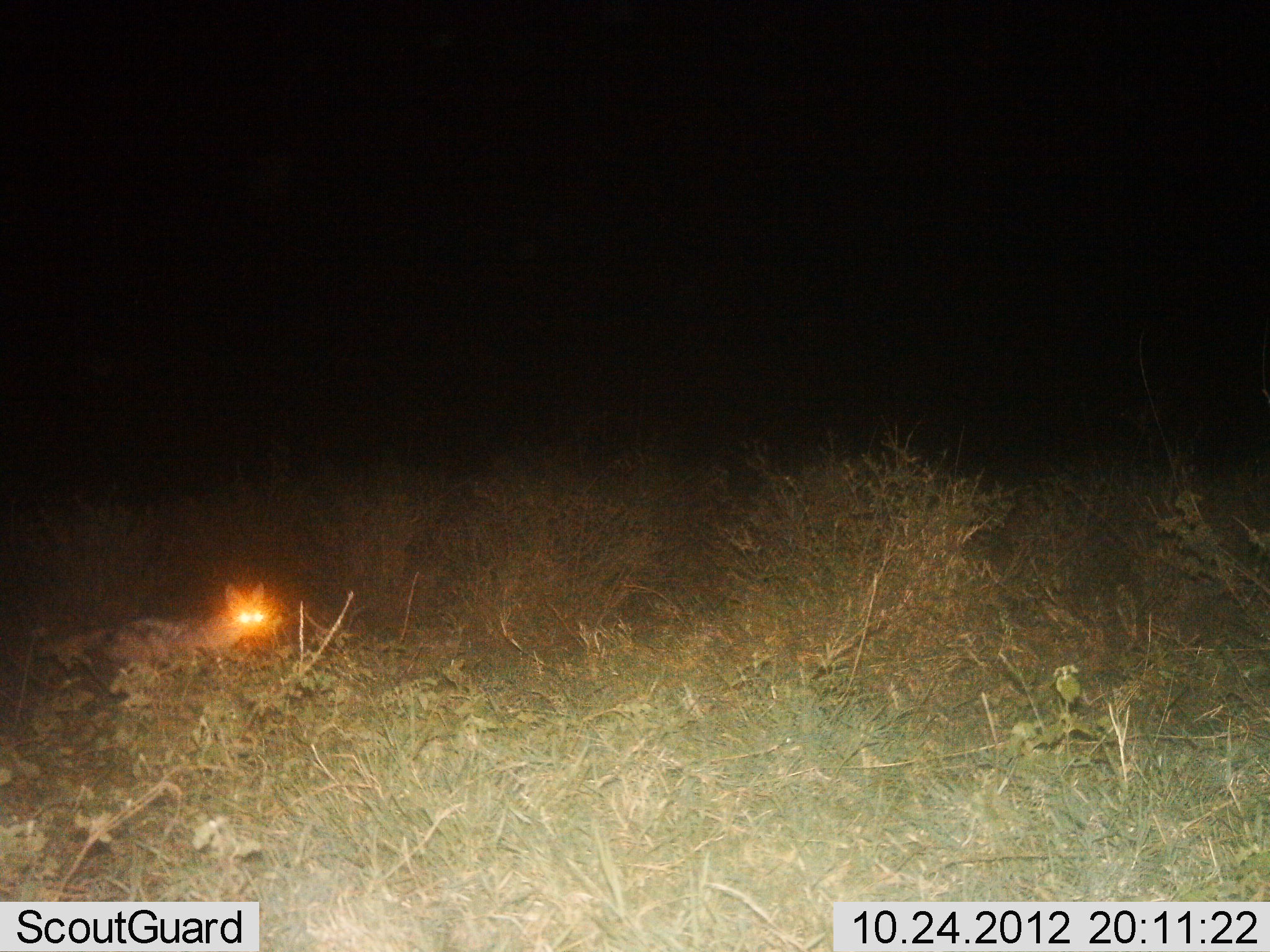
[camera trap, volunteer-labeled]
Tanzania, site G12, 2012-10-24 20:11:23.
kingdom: Animalia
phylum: Chordata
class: Mammalia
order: Carnivora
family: Viverridae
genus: Genetta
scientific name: Genetta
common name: genet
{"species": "genet (Genetta)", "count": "1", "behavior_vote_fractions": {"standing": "29%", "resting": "29%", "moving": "57%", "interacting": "0%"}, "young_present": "0%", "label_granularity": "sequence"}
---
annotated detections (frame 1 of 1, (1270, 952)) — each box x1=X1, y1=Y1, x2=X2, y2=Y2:
animal: x1=98, y1=581, x2=273, y2=686